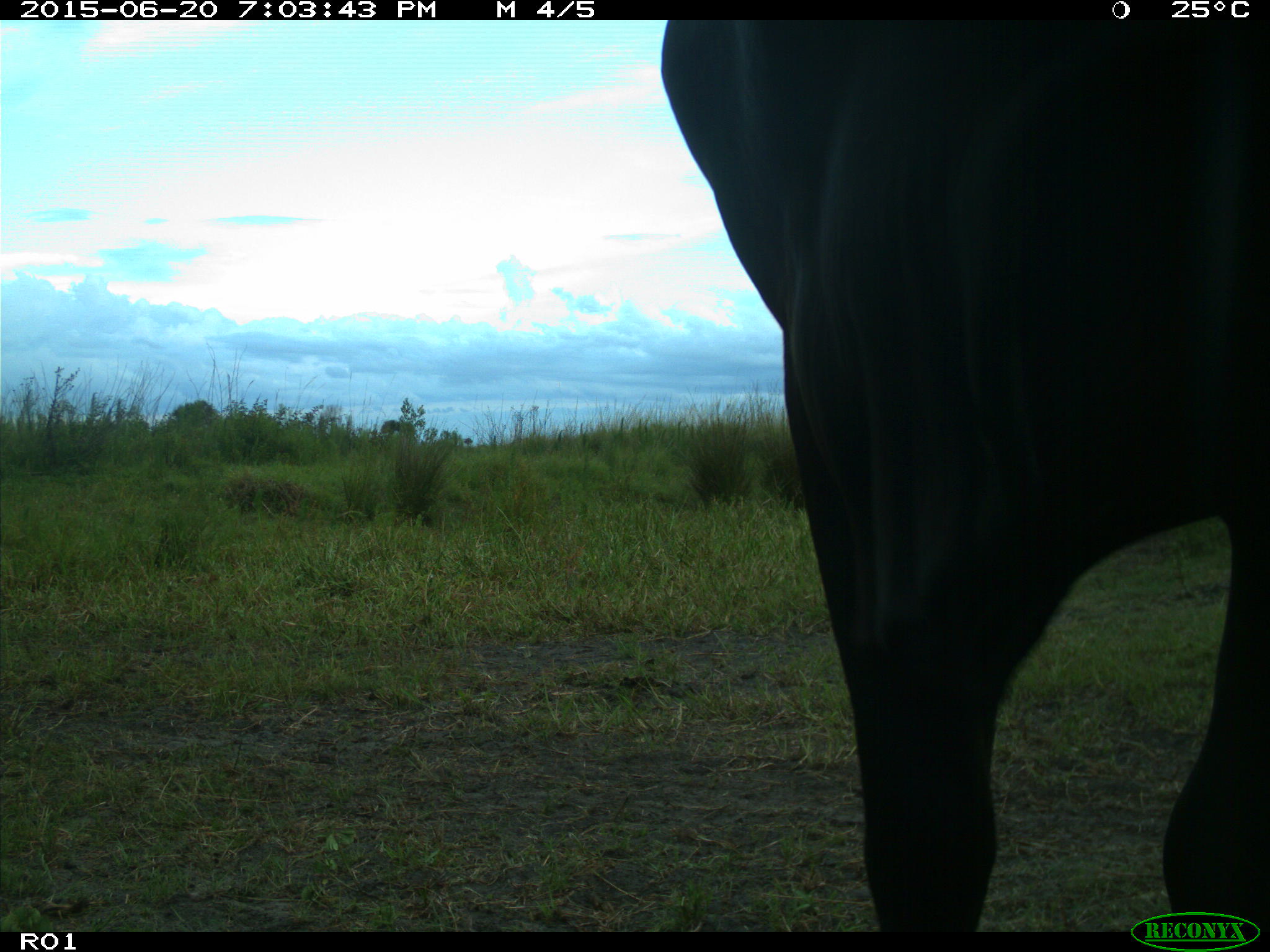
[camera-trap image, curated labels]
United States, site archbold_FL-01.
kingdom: Animalia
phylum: Chordata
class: Mammalia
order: Artiodactyla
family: Bovidae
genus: Bos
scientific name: Bos taurus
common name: domestic cow